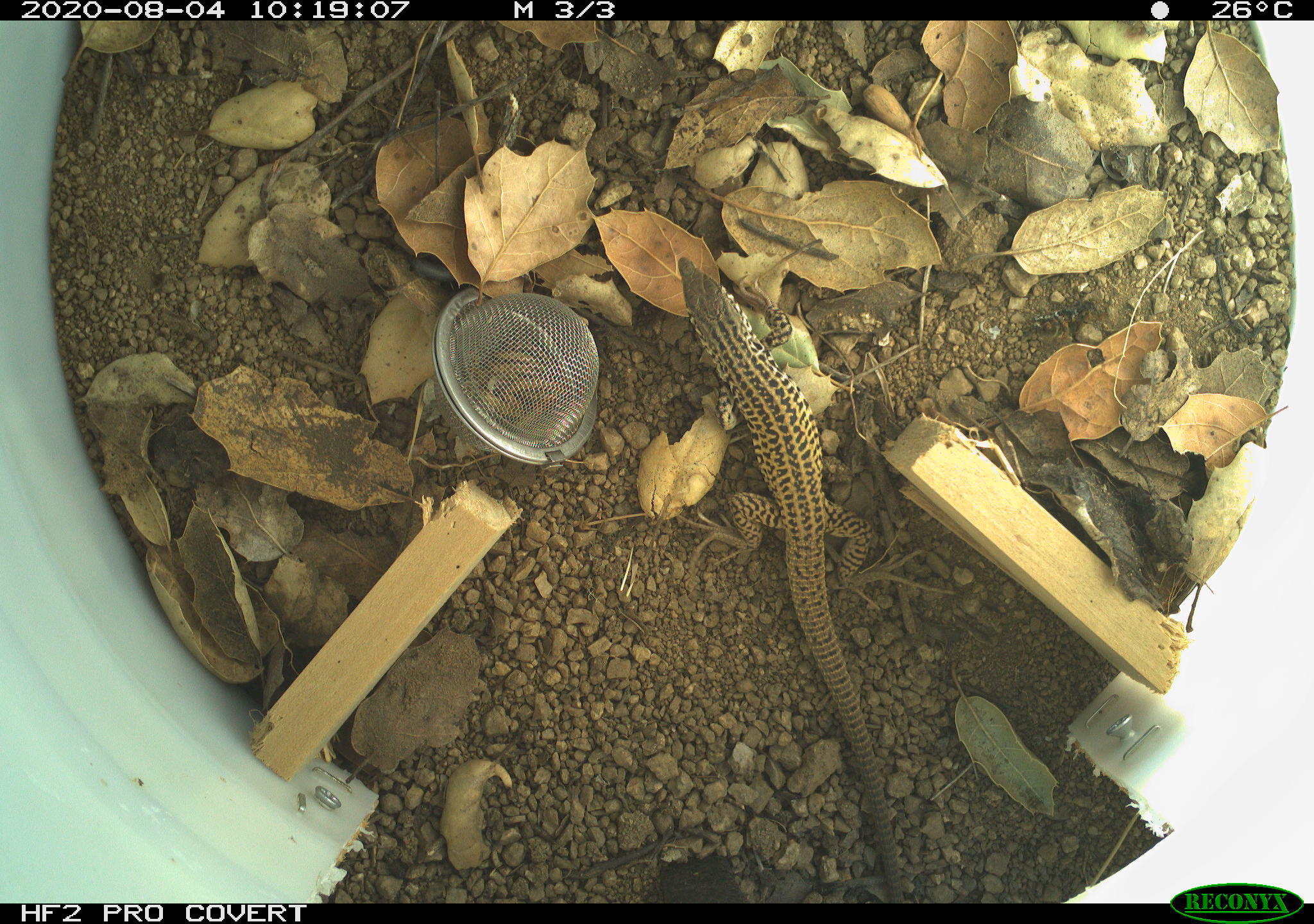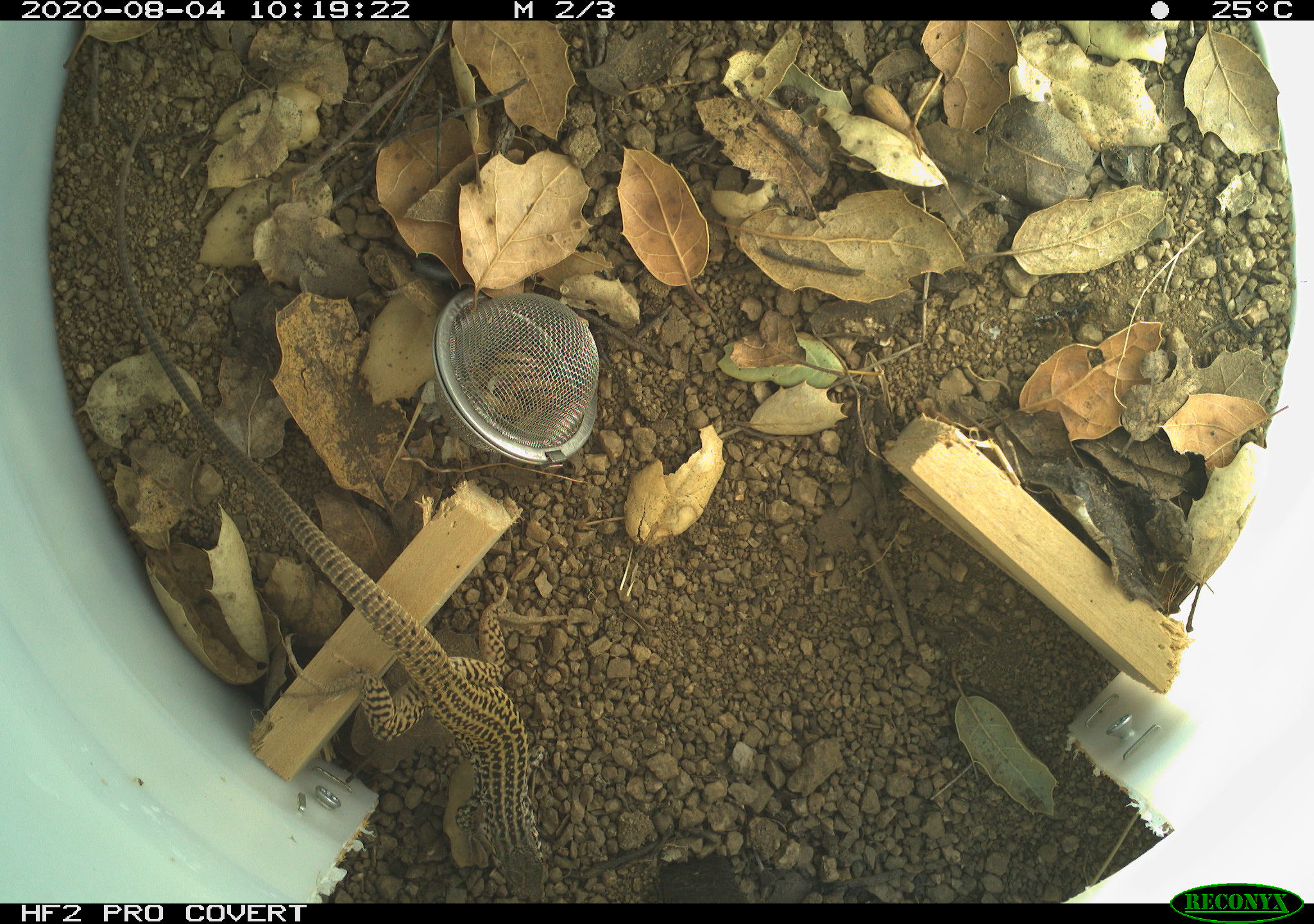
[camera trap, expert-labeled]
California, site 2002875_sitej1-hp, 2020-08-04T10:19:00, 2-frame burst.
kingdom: Animalia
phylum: Chordata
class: Reptilia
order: Squamata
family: Teiidae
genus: Aspidoscelis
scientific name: Aspidoscelis tigris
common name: western whiptail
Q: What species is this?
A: Western whiptail (Aspidoscelis tigris).